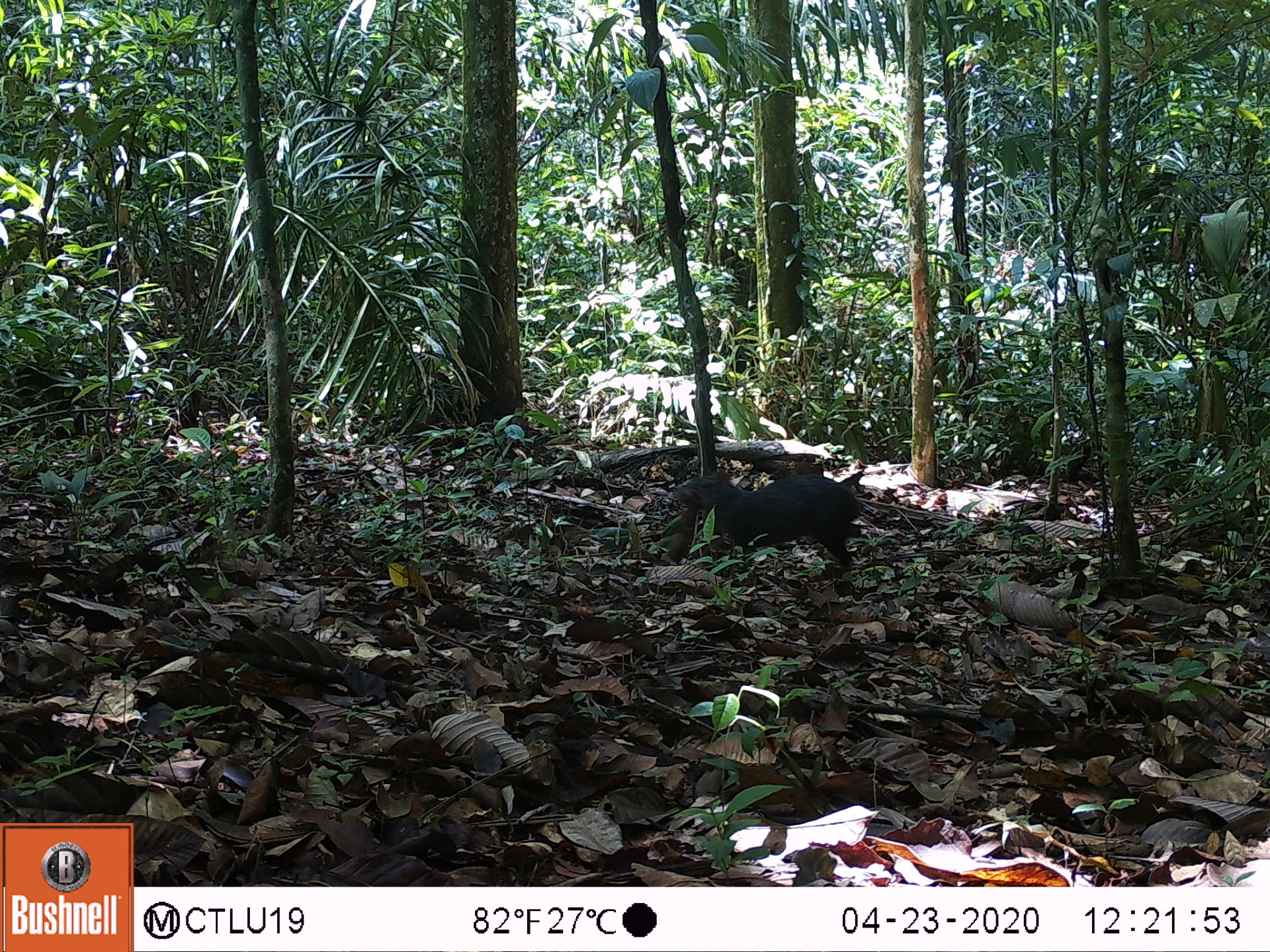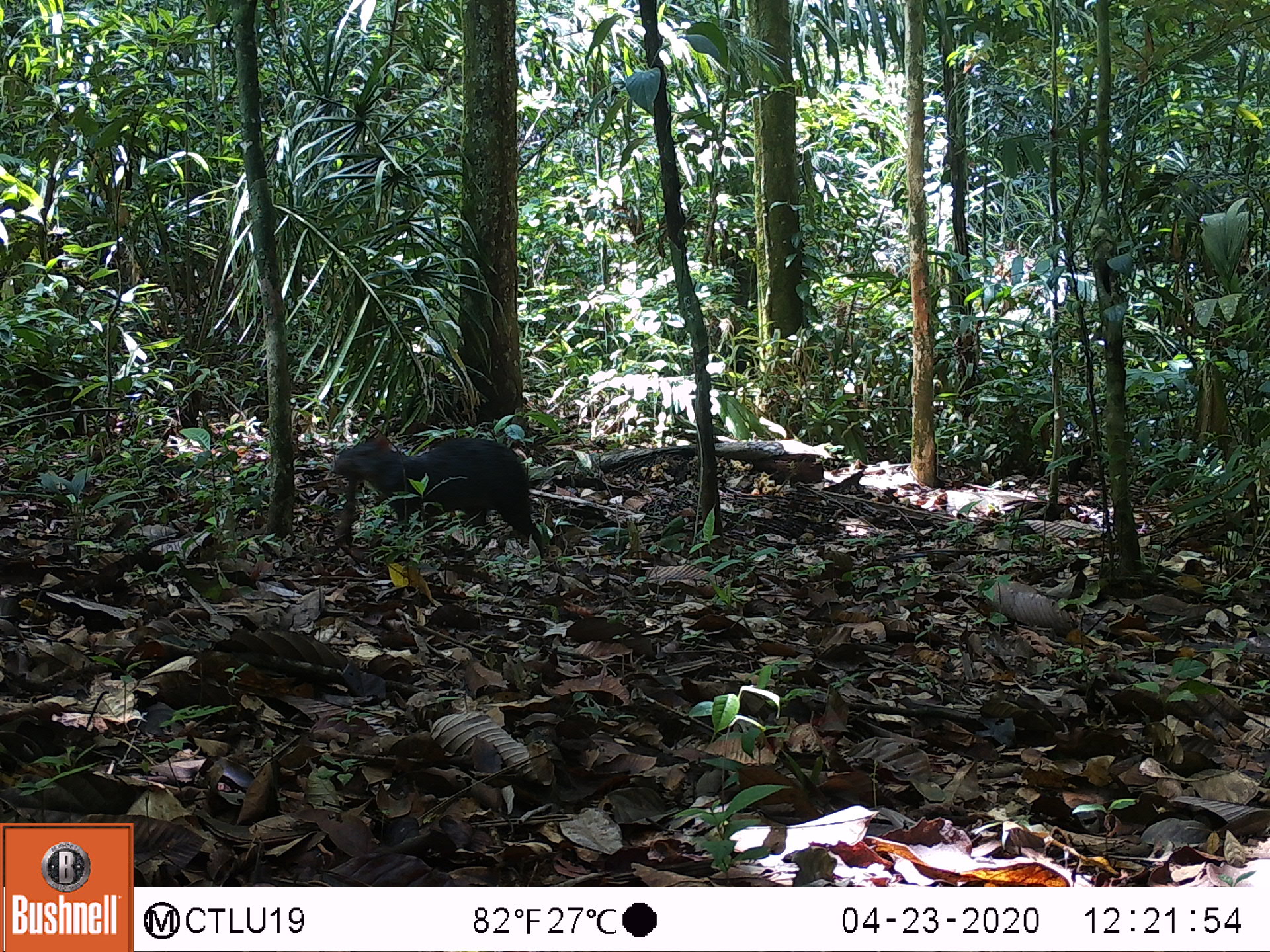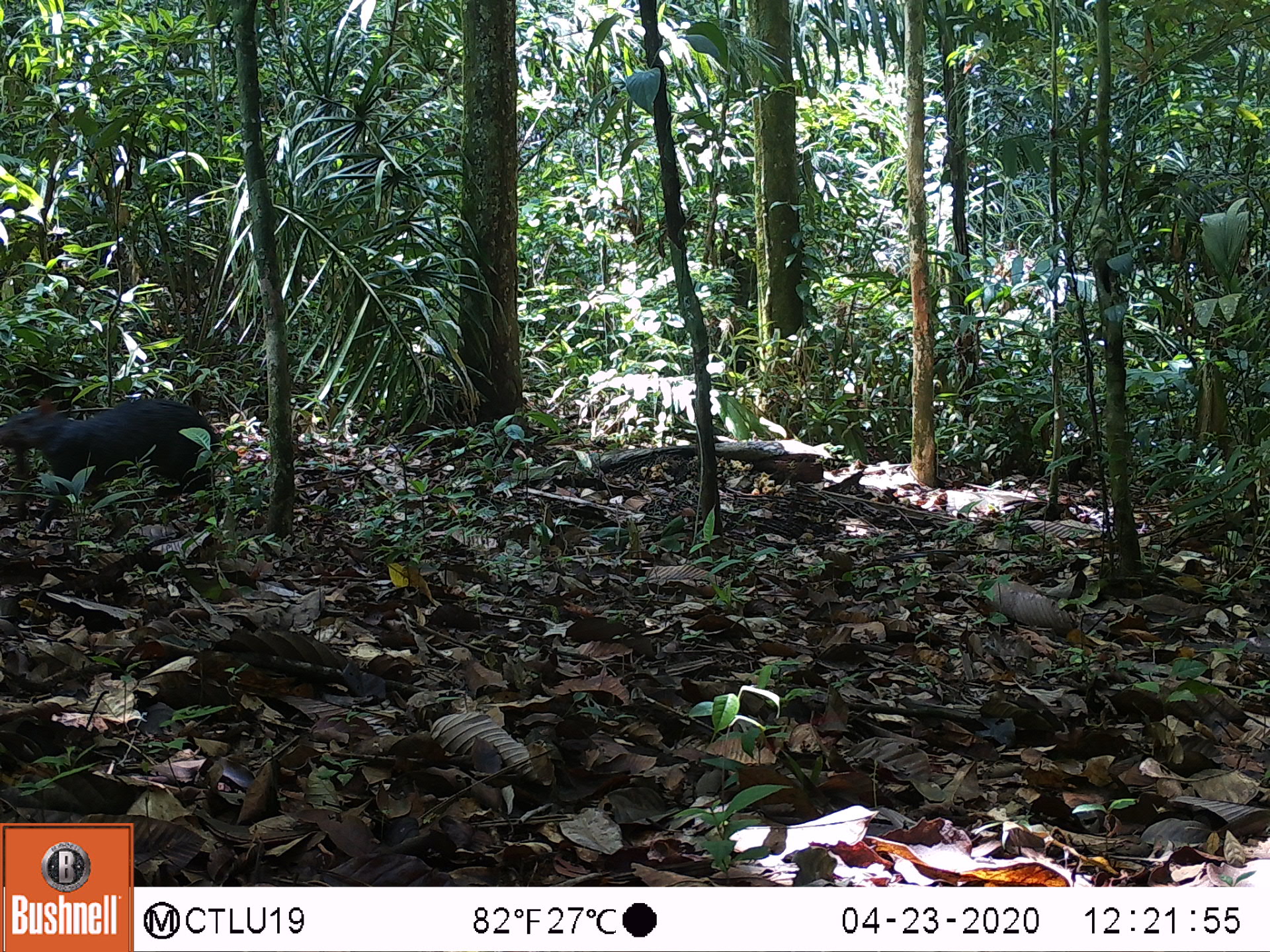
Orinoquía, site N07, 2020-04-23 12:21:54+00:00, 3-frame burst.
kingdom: Animalia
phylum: Chordata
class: Mammalia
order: Rodentia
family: Dasyproctidae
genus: Dasyprocta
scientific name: Dasyprocta fuliginosa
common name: black agouti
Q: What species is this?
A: Black agouti (Dasyprocta fuliginosa).